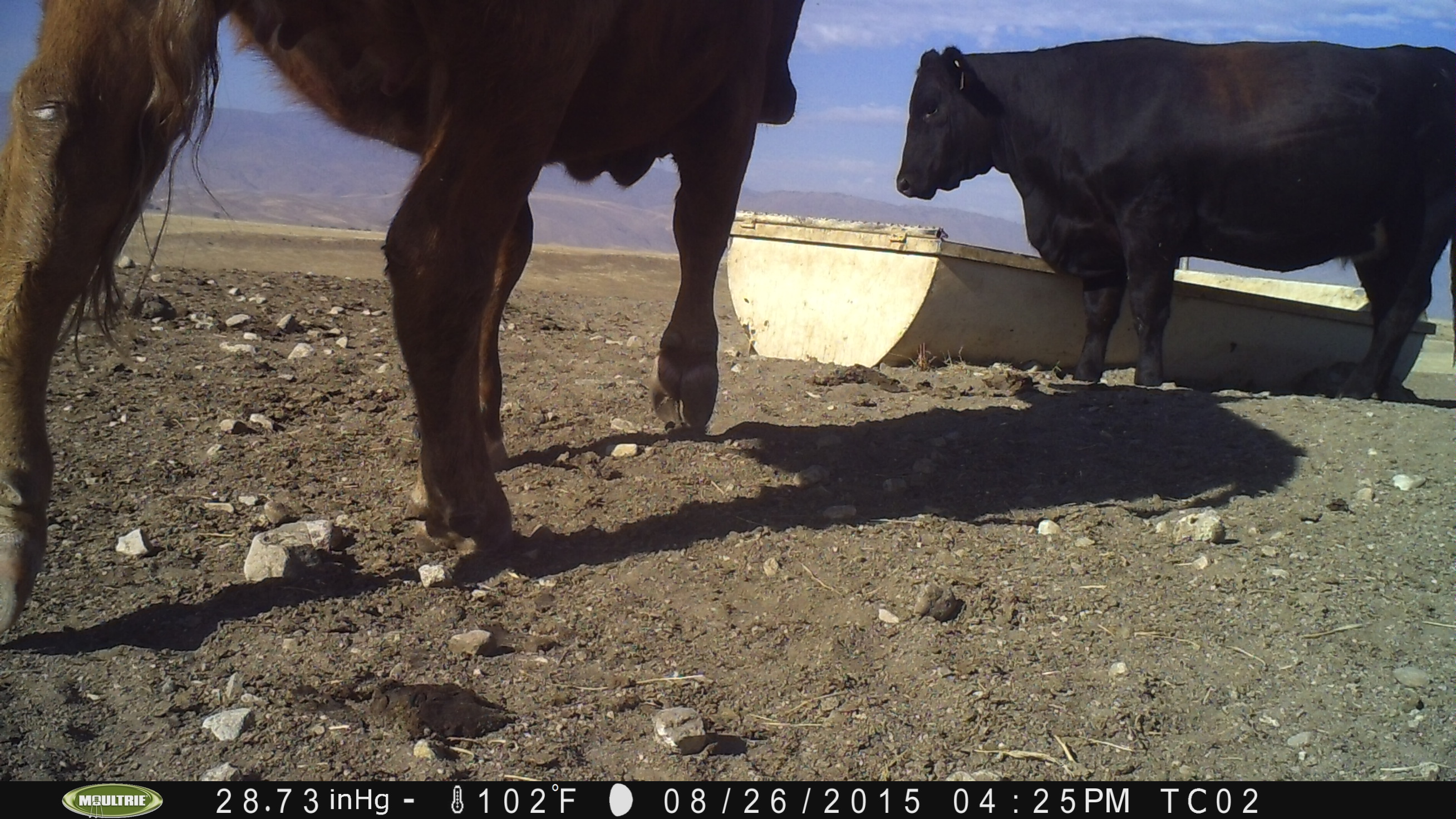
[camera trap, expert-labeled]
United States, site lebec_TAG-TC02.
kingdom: Animalia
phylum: Chordata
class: Mammalia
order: Artiodactyla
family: Bovidae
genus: Bos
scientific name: Bos taurus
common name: domestic cow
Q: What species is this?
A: Bos taurus (domestic cow).